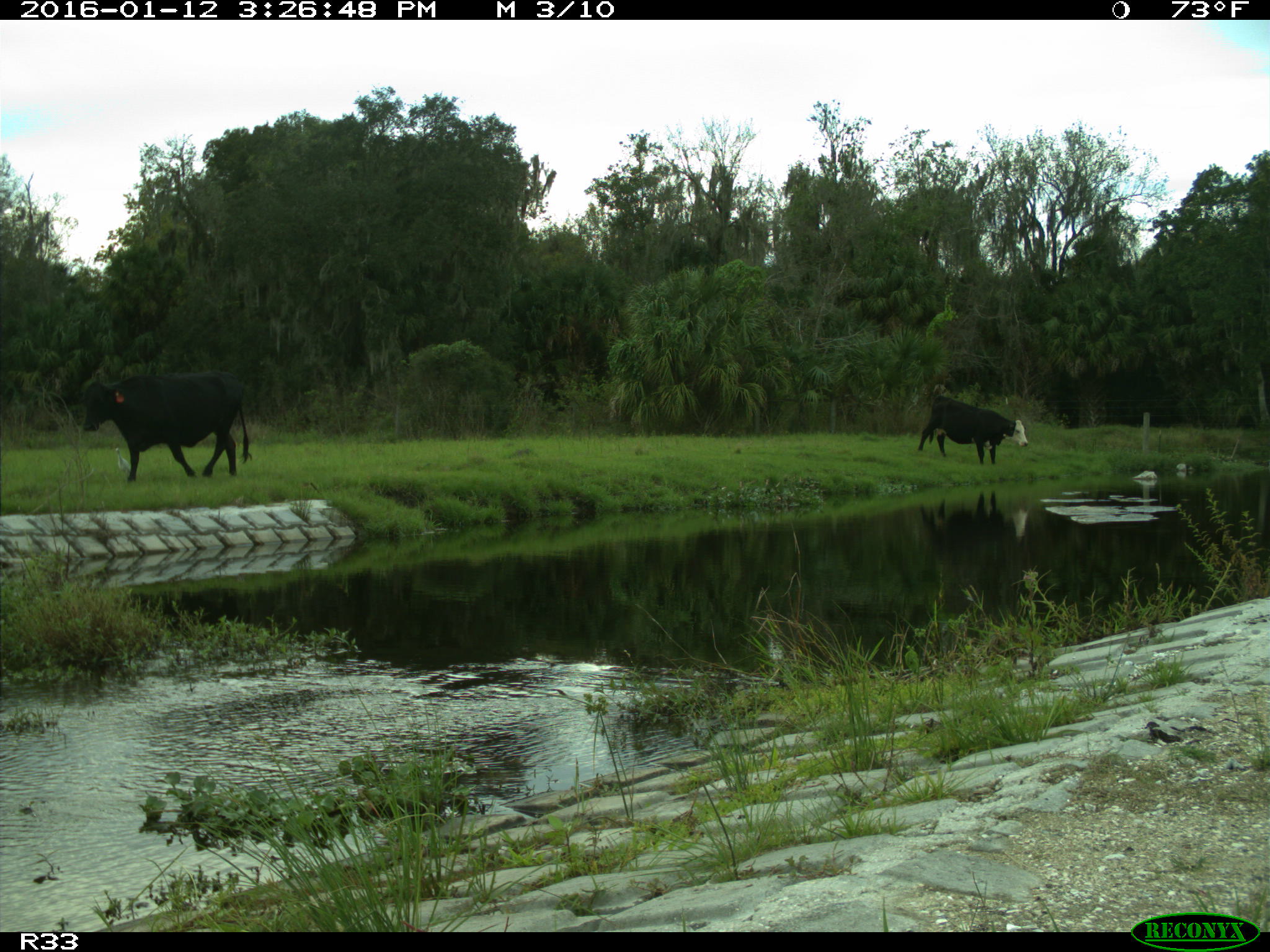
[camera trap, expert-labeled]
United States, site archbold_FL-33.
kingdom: Animalia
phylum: Chordata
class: Mammalia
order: Artiodactyla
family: Bovidae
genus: Bos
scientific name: Bos taurus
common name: domestic cow